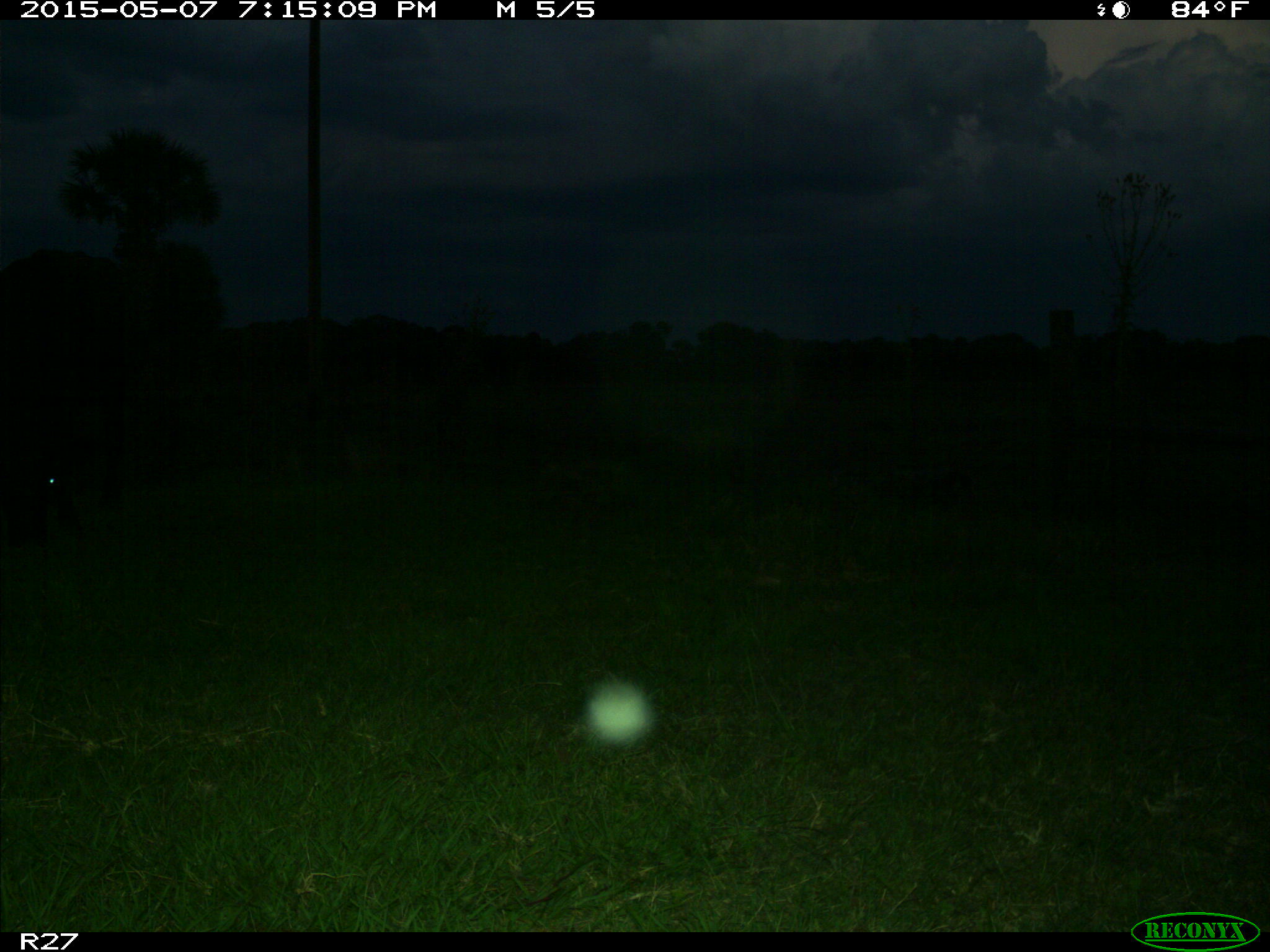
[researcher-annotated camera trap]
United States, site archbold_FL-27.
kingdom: Animalia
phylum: Chordata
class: Mammalia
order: Artiodactyla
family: Bovidae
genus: Bos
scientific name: Bos taurus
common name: domestic cow